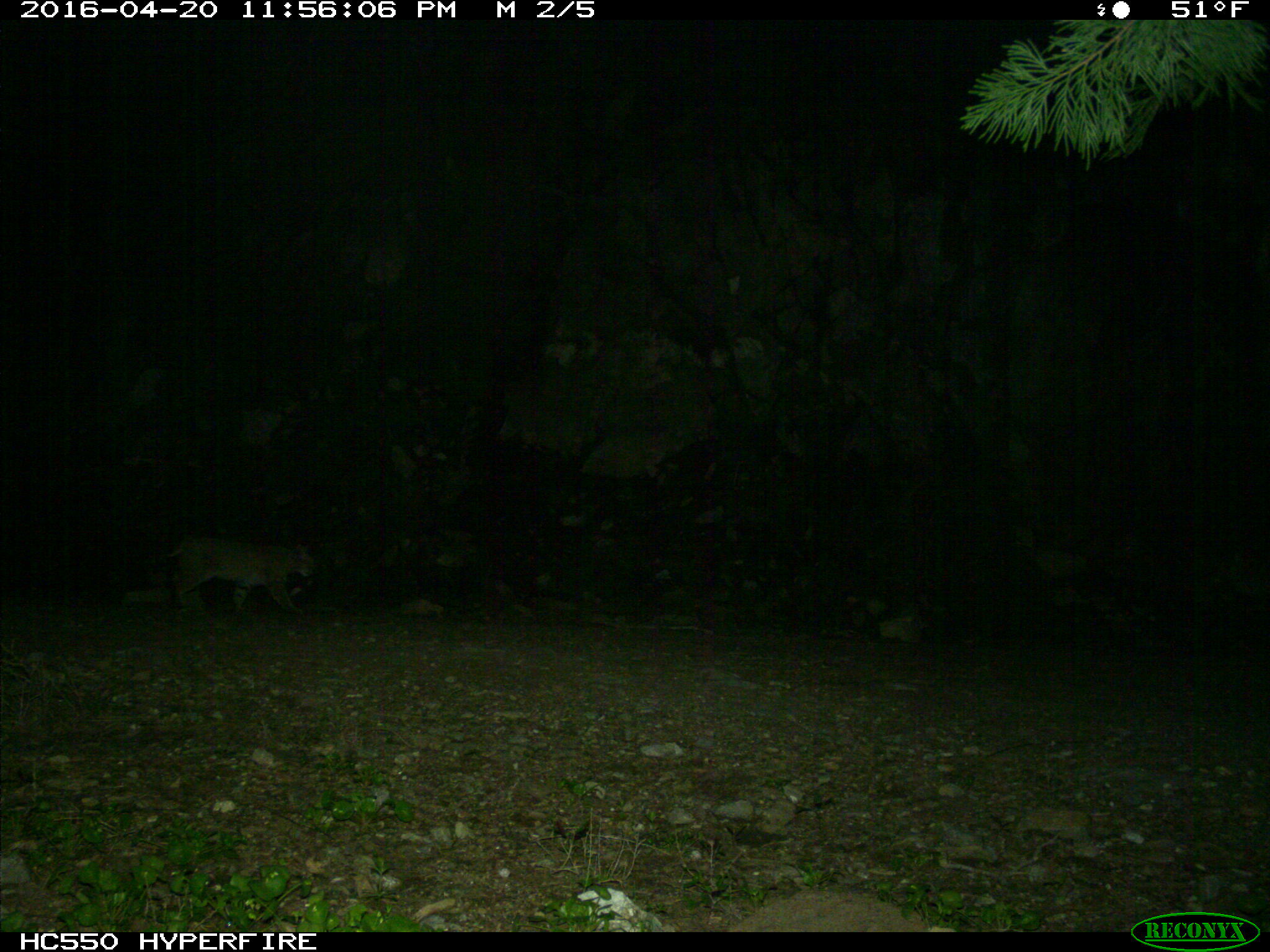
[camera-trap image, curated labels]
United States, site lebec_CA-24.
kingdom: Animalia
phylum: Chordata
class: Mammalia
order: Carnivora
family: Felidae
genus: Lynx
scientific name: Lynx rufus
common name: bobcat